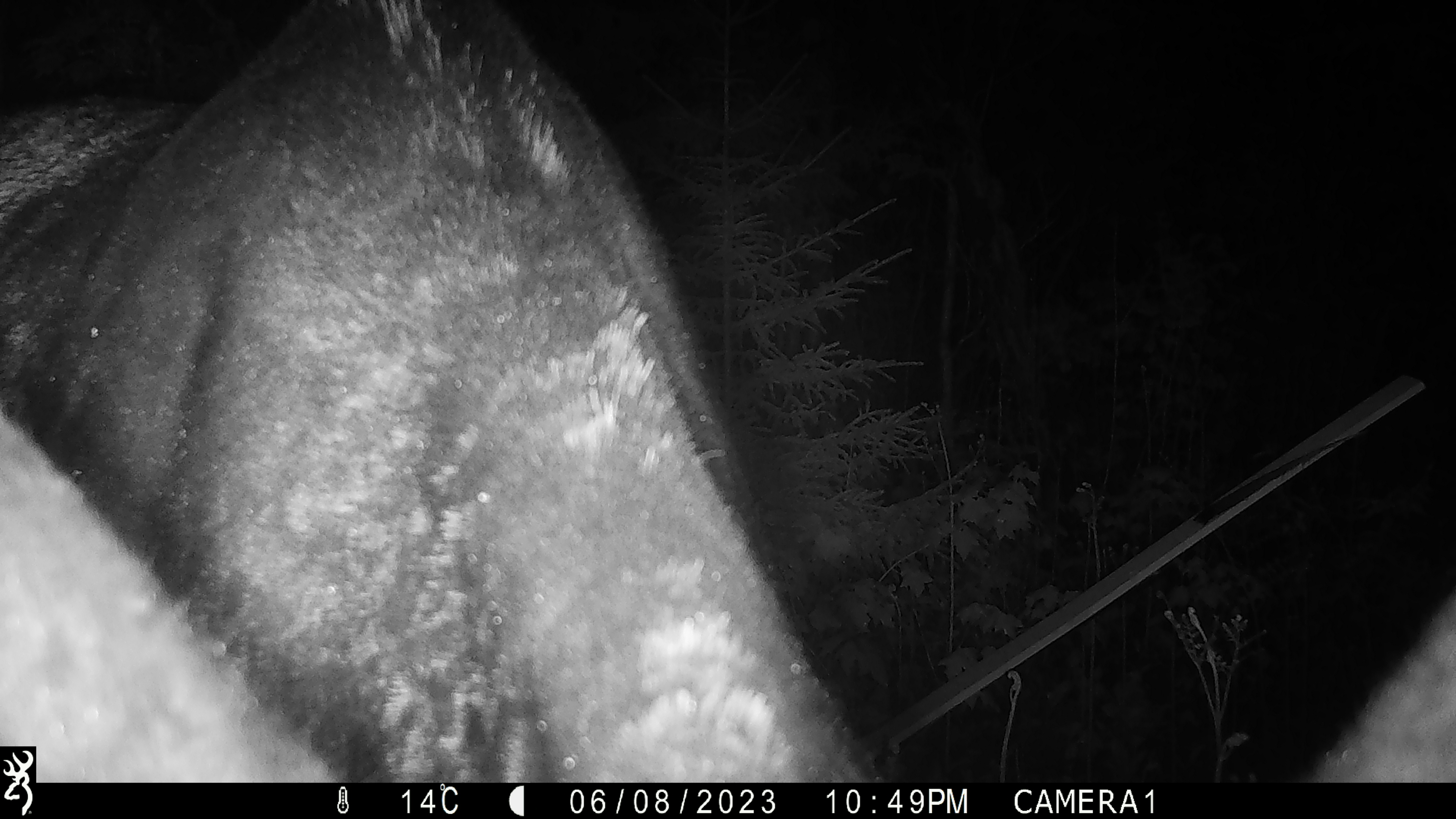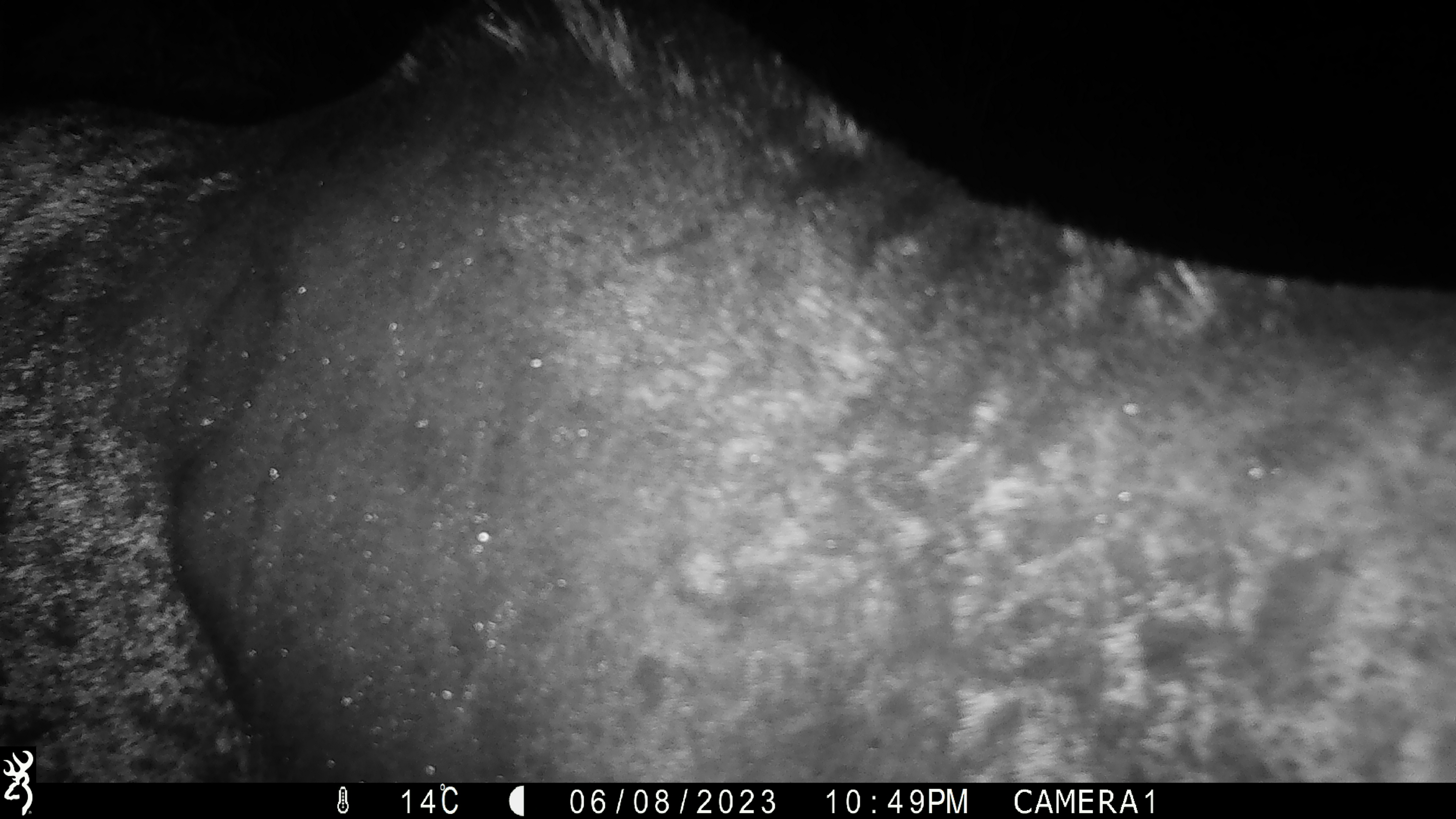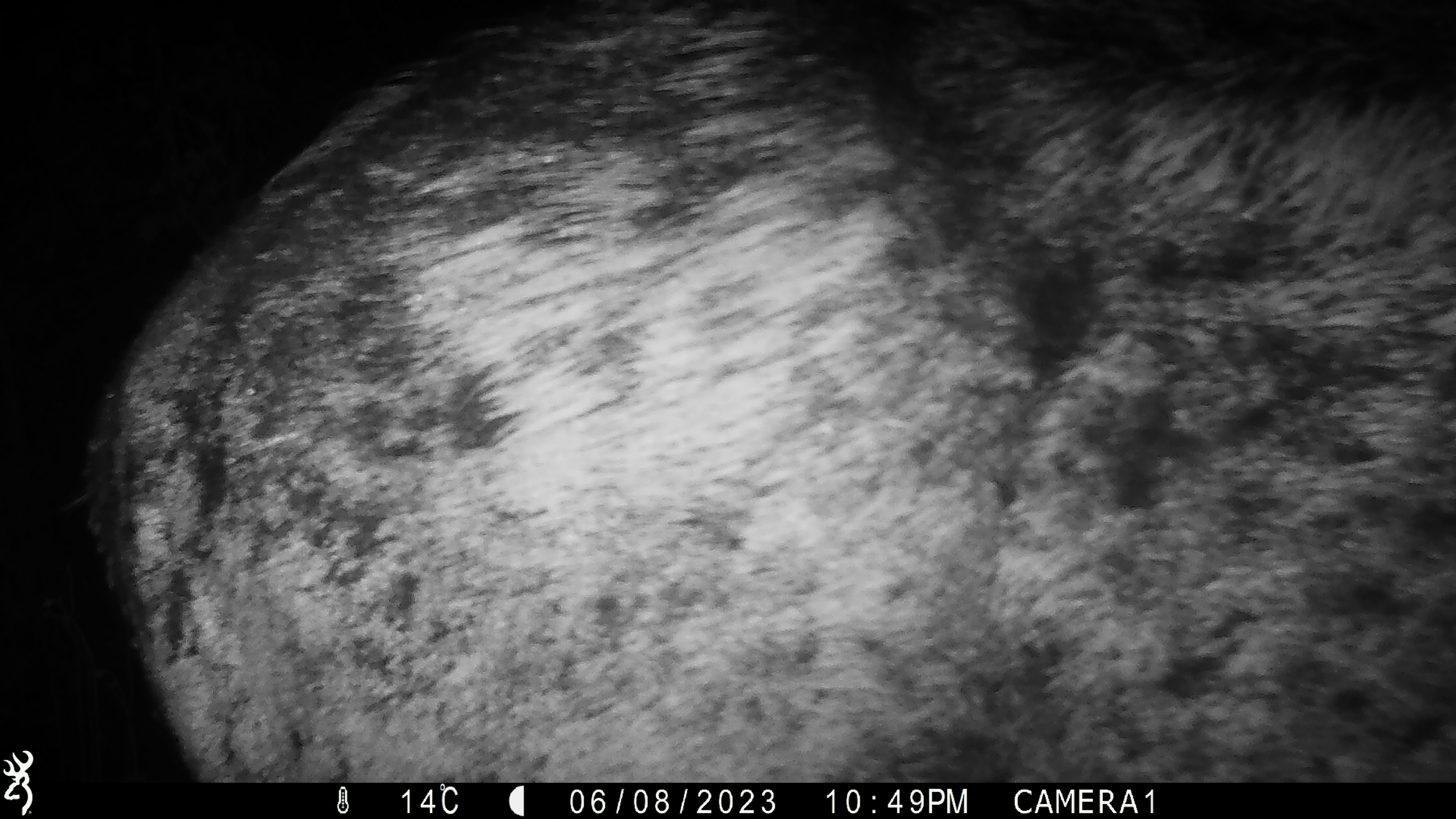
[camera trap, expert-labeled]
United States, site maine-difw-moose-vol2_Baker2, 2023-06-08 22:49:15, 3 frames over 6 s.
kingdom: Animalia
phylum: Chordata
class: Mammalia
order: Artiodactyla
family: Cervidae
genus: Alces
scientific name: Alces alces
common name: moose